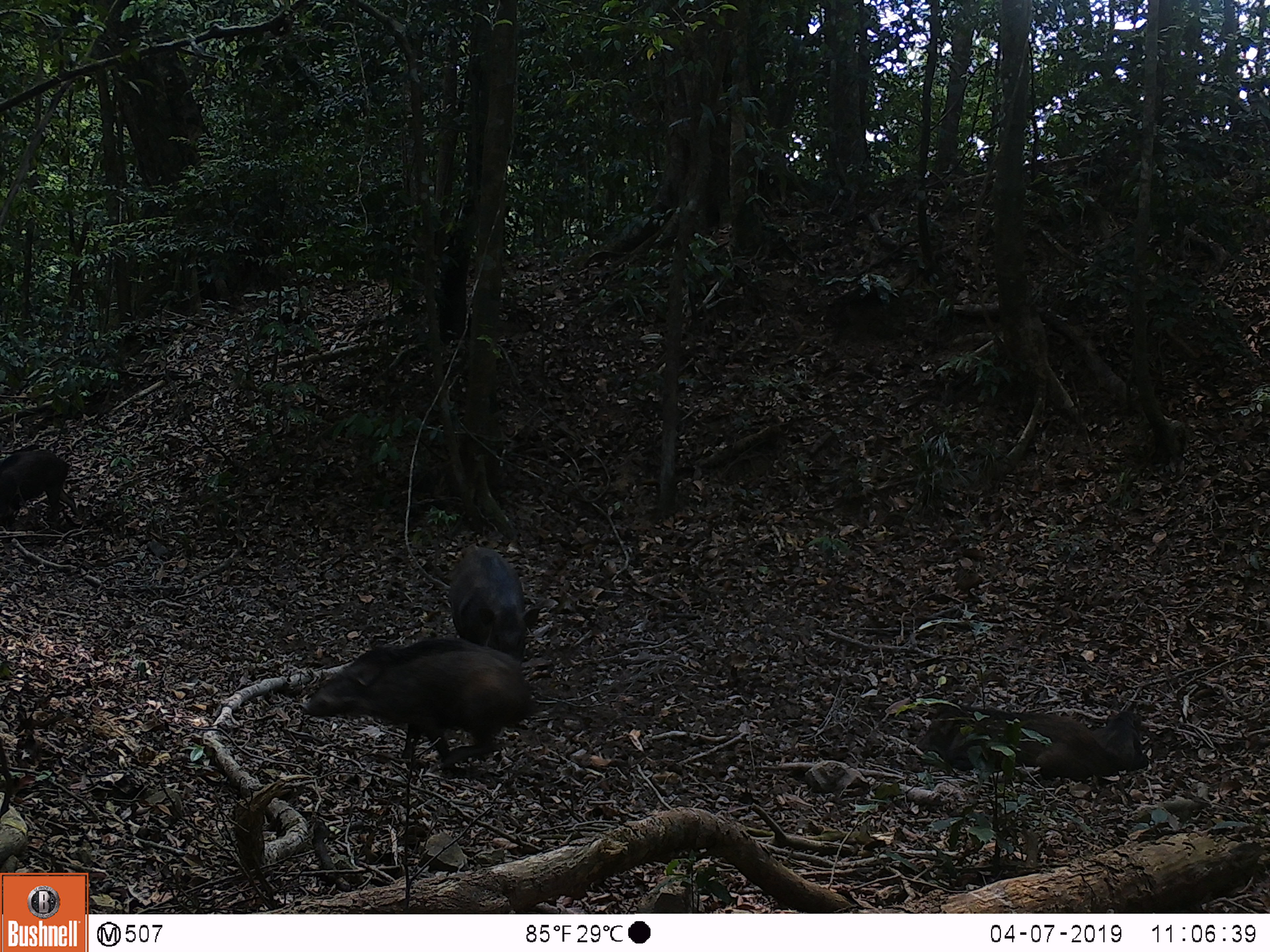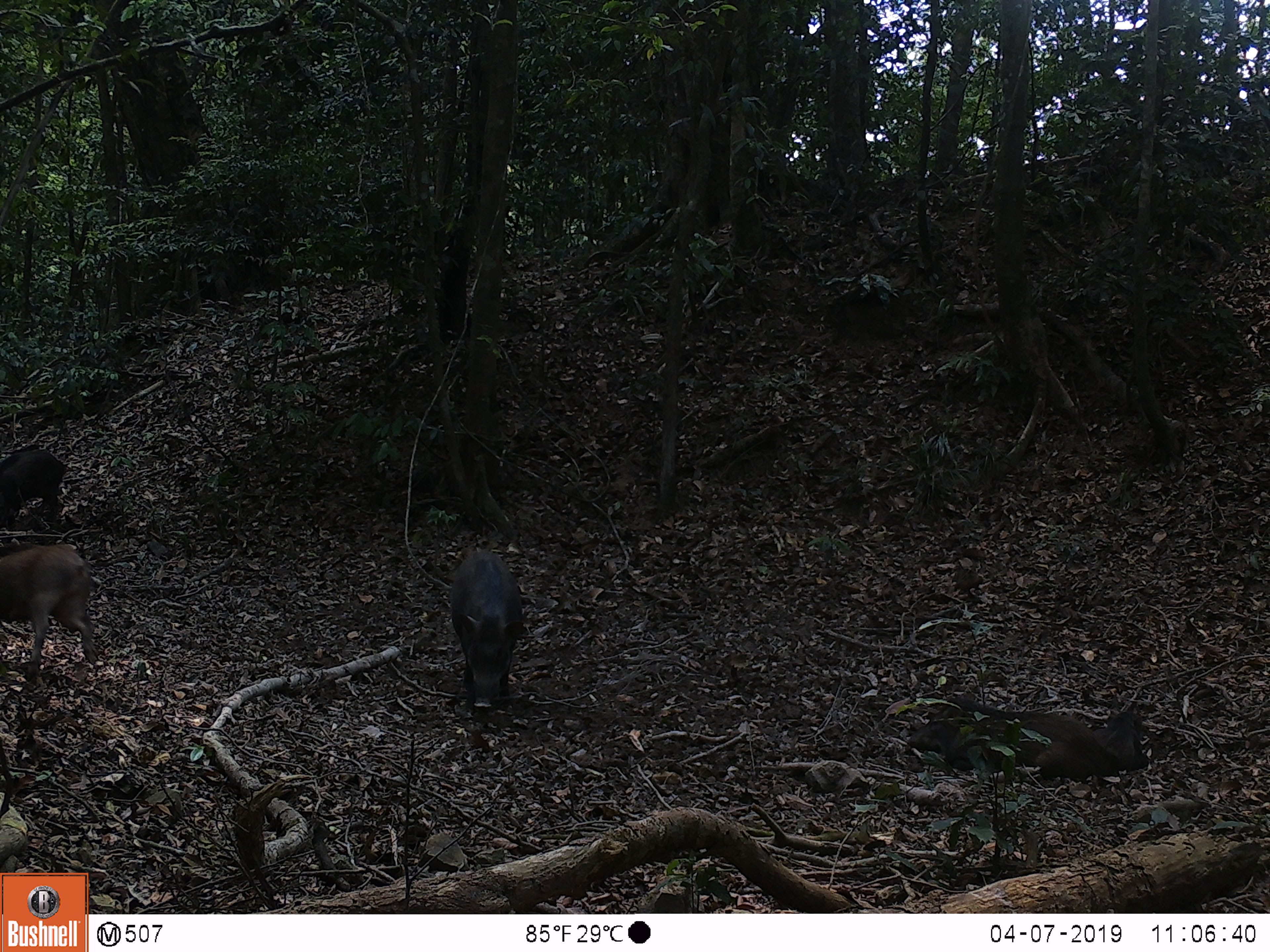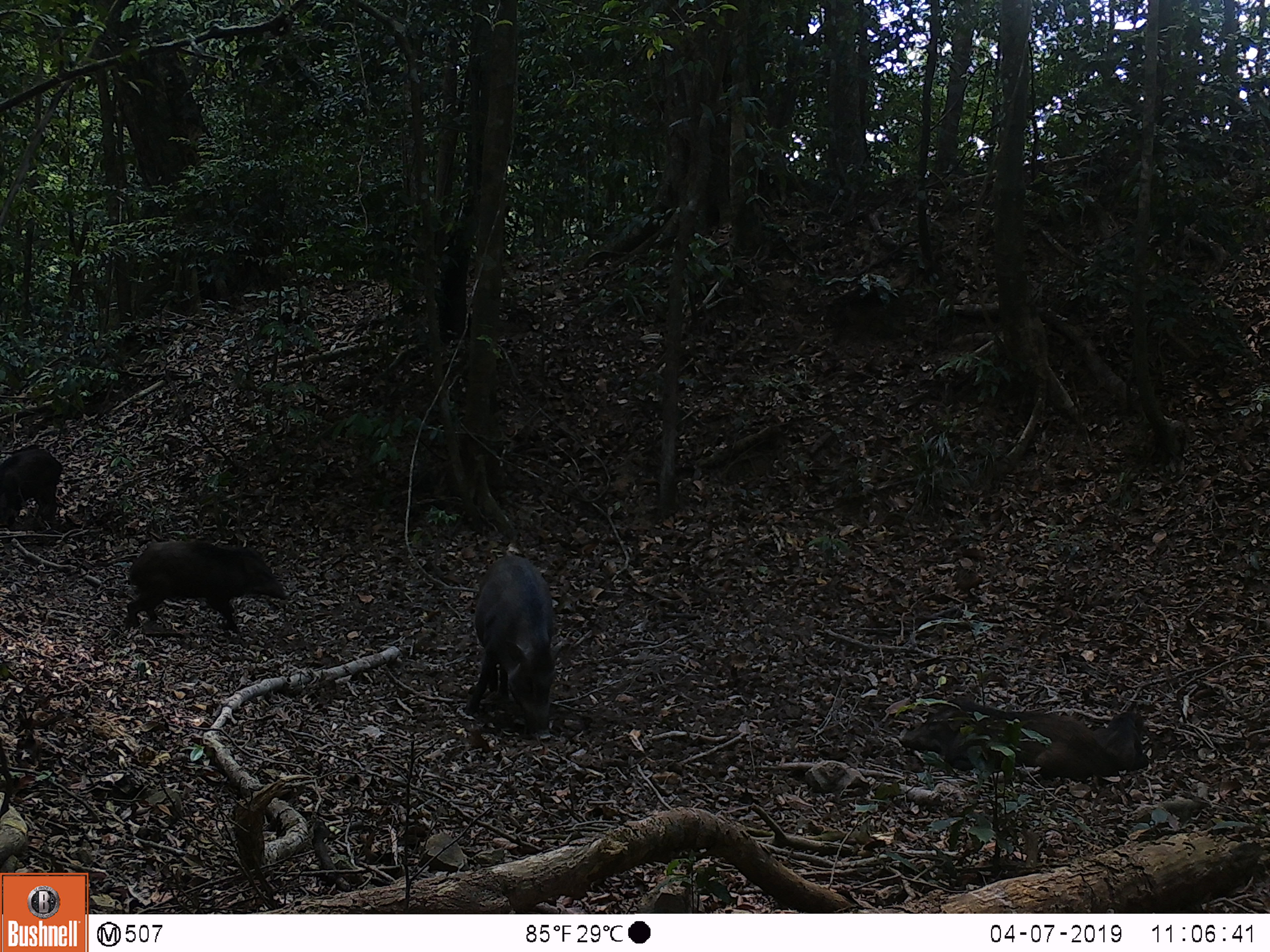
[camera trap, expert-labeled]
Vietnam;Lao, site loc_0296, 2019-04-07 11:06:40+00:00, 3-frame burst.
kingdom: Animalia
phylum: Chordata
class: Mammalia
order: Artiodactyla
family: Suidae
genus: Sus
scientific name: Sus scrofa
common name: eurasian wild pig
Eurasian wild pig (Sus scrofa). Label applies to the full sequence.